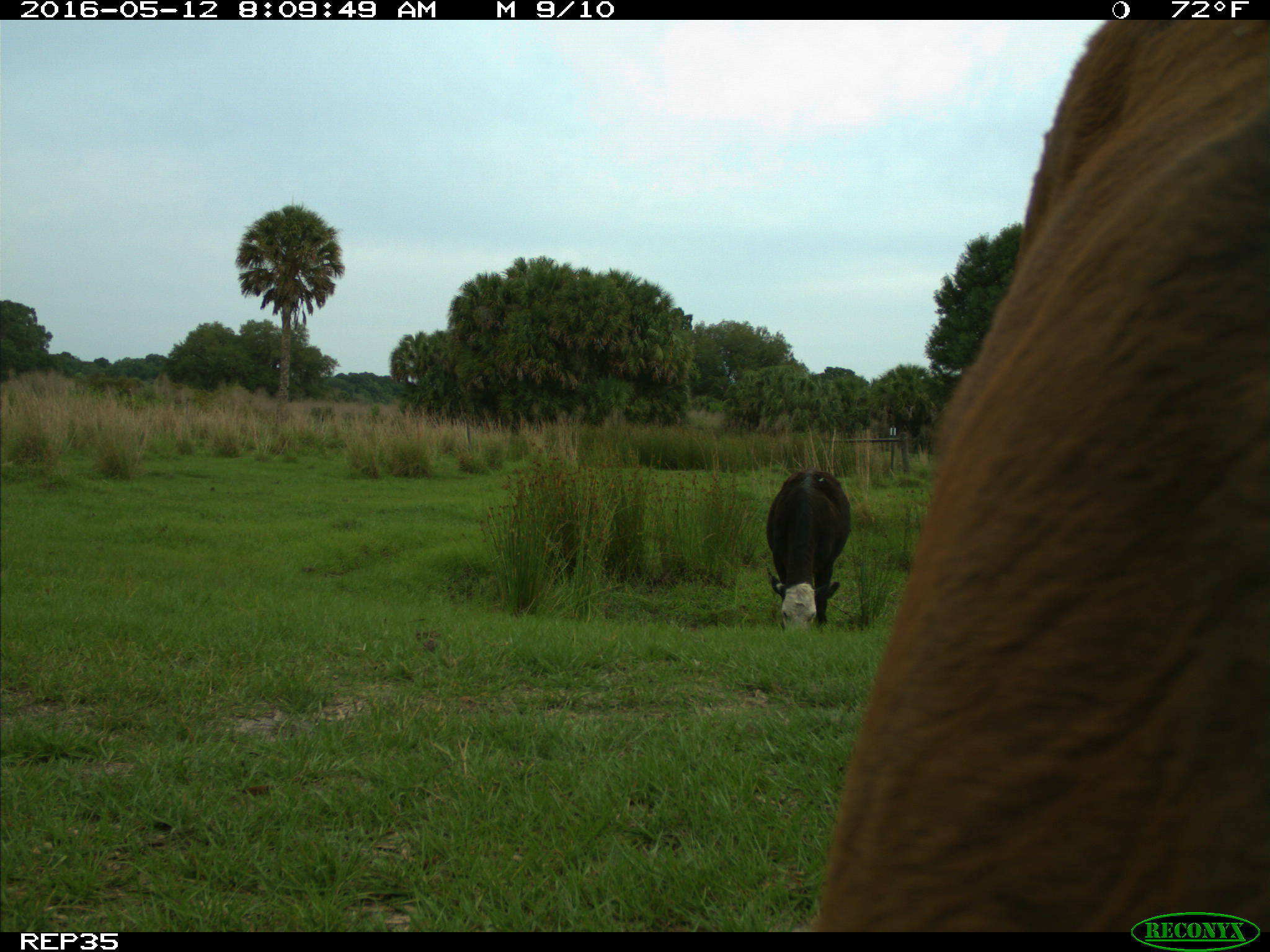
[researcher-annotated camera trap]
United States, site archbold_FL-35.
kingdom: Animalia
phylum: Chordata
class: Mammalia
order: Artiodactyla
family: Bovidae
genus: Bos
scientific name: Bos taurus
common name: domestic cow